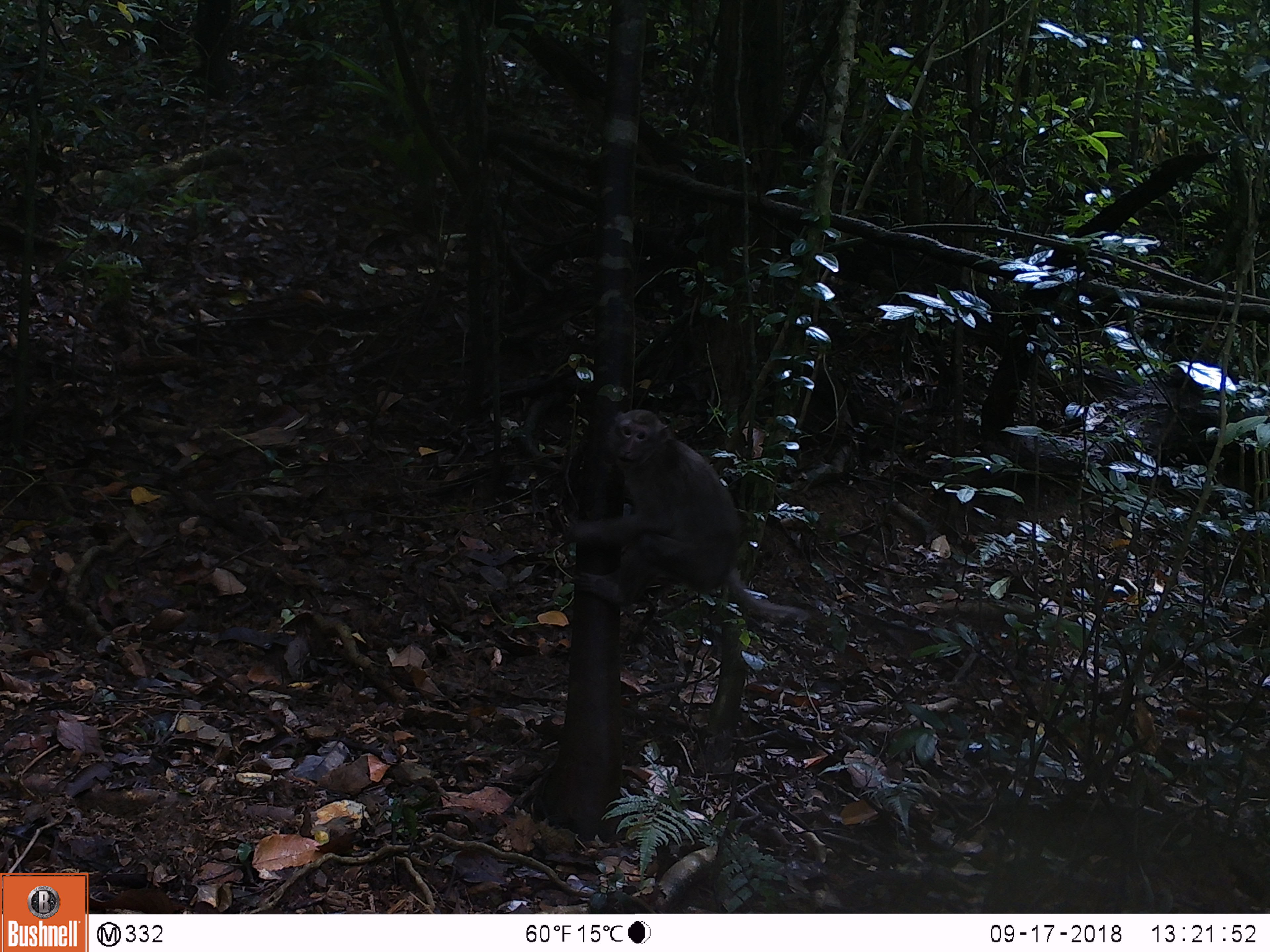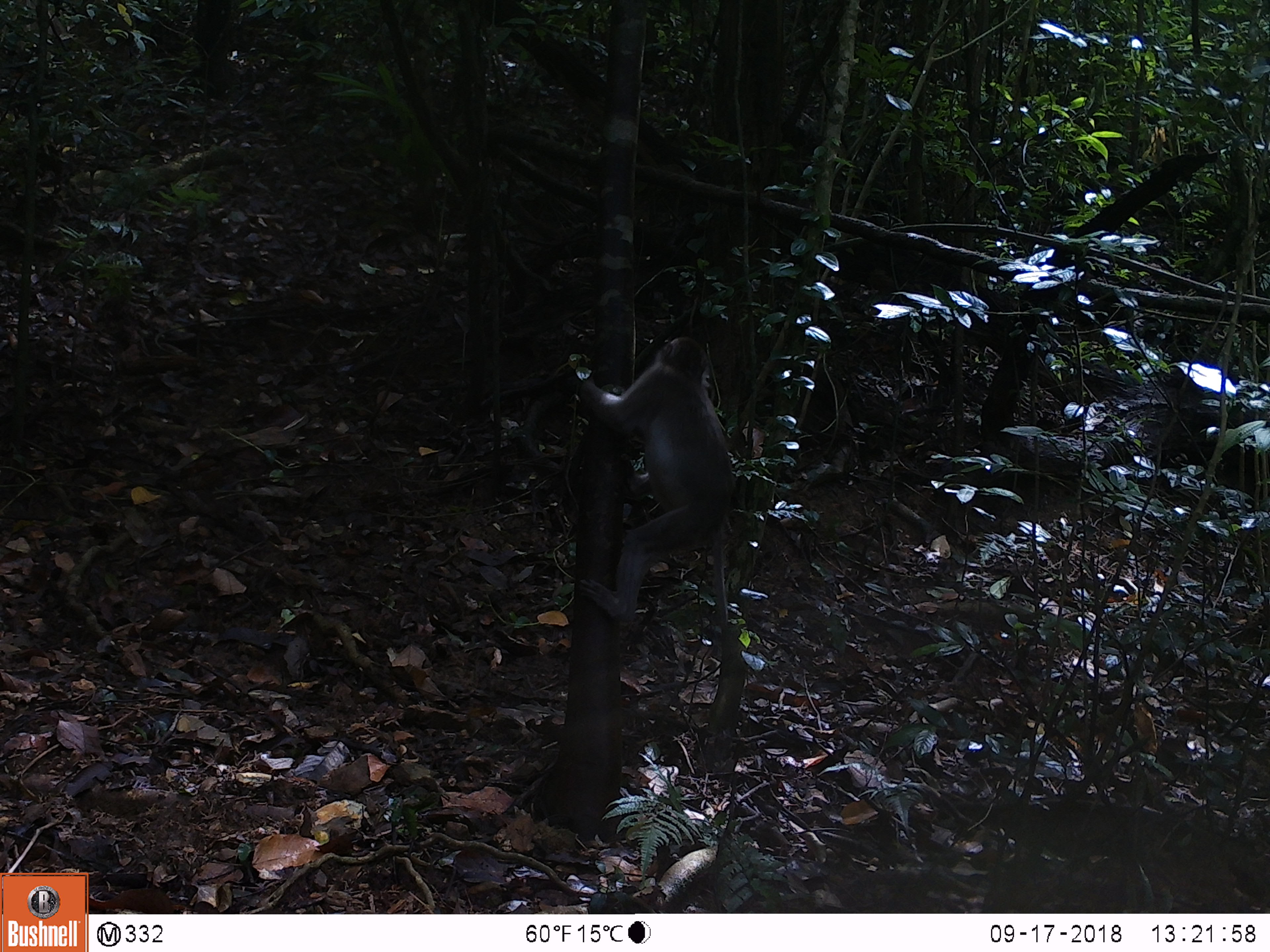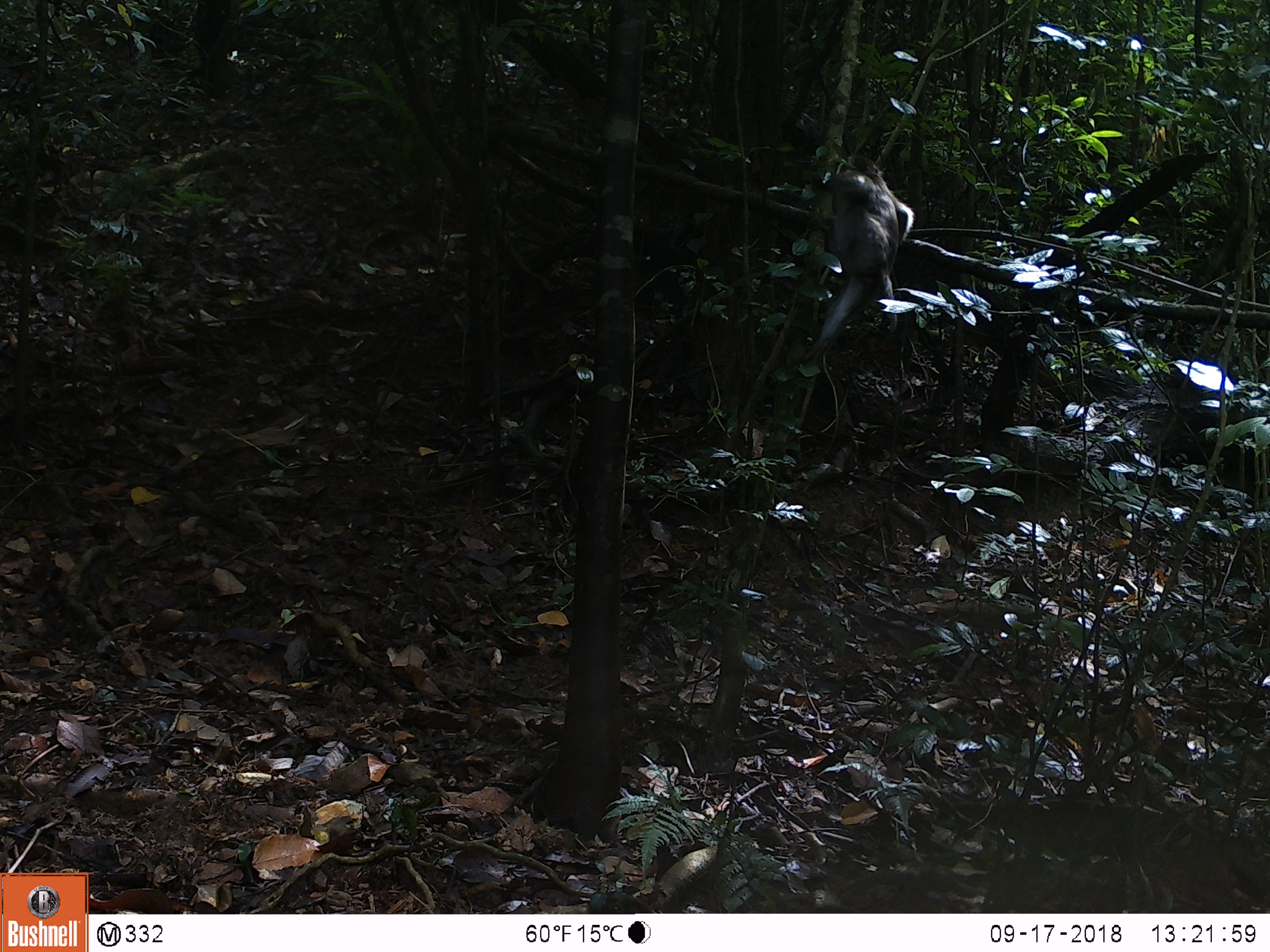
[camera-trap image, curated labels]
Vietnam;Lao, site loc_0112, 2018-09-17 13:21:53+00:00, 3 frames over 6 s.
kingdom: Animalia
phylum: Chordata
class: Mammalia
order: Primates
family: Cercopithecidae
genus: Macaca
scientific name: Macaca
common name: macaques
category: assam or rhesus macaque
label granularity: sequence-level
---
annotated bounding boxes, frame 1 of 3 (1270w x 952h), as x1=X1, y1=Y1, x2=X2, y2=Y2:
assam or rhesus macaque: x1=563, y1=408, x2=810, y2=623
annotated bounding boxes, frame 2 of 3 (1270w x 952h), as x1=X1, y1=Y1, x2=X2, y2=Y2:
assam or rhesus macaque: x1=576, y1=336, x2=734, y2=625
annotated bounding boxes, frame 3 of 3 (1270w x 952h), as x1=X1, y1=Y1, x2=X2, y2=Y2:
assam or rhesus macaque: x1=803, y1=152, x2=915, y2=364